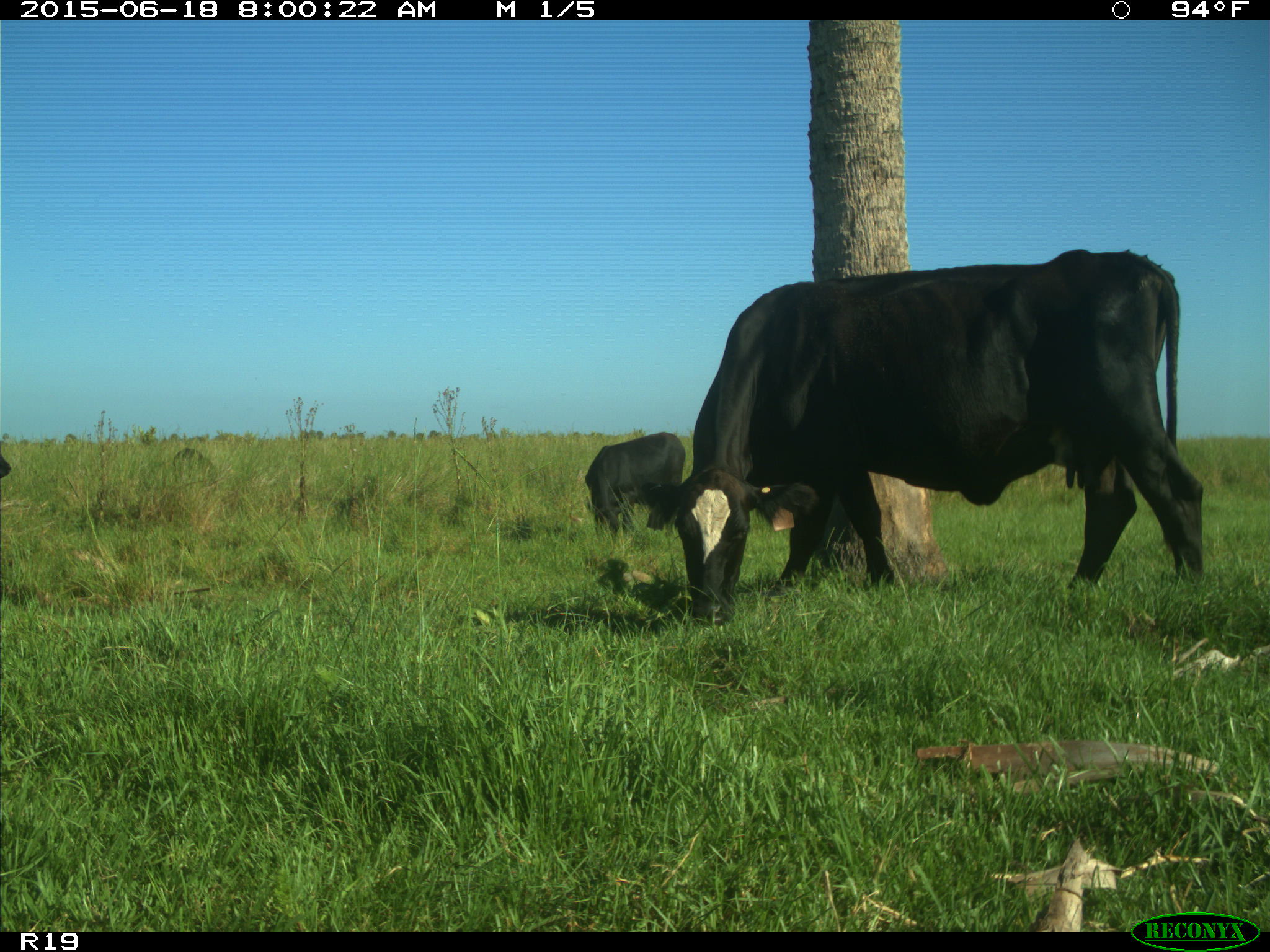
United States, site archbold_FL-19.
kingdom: Animalia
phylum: Chordata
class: Mammalia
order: Artiodactyla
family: Bovidae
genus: Bos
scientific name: Bos taurus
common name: domestic cow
Bos taurus (domestic cow).